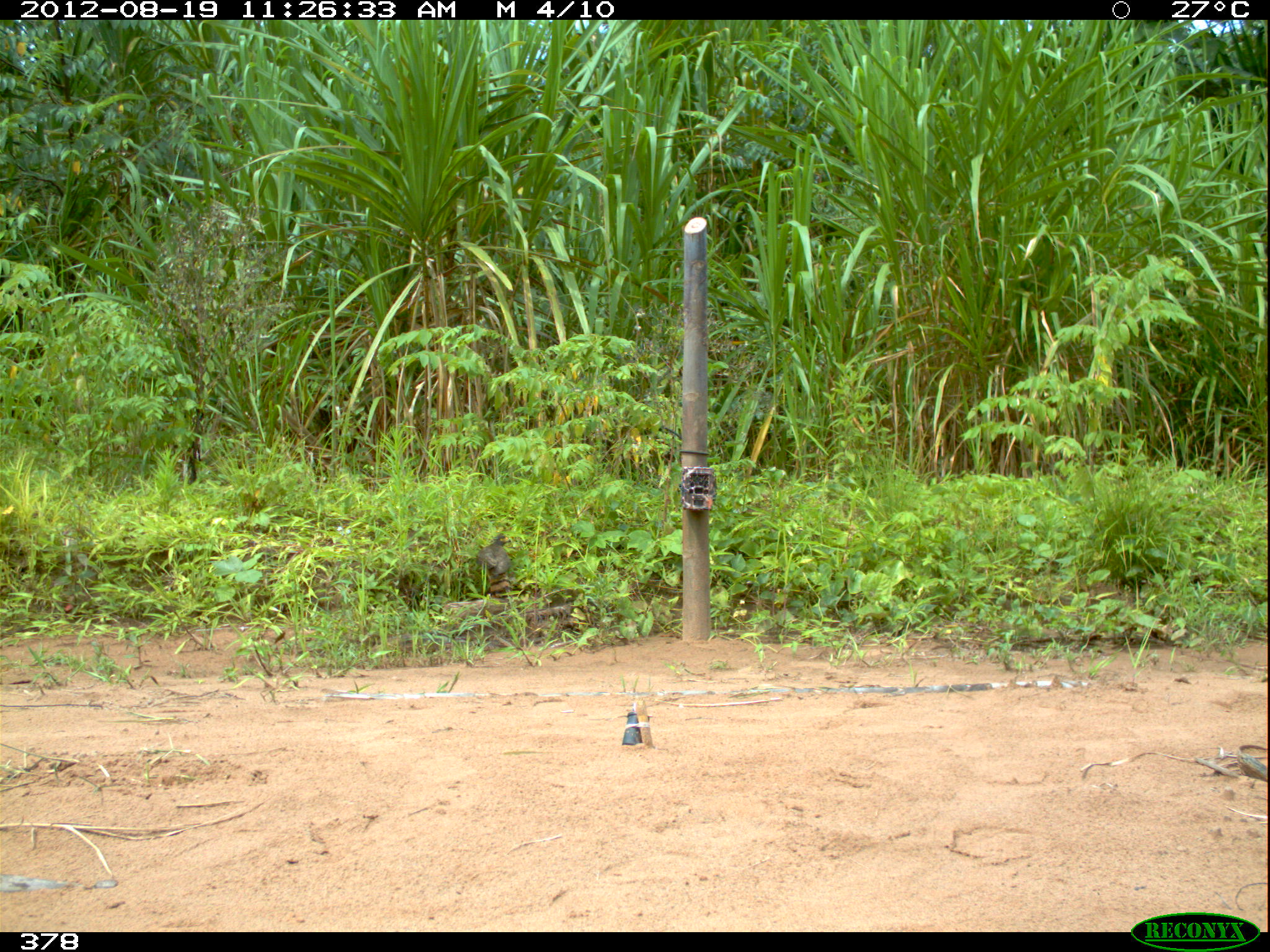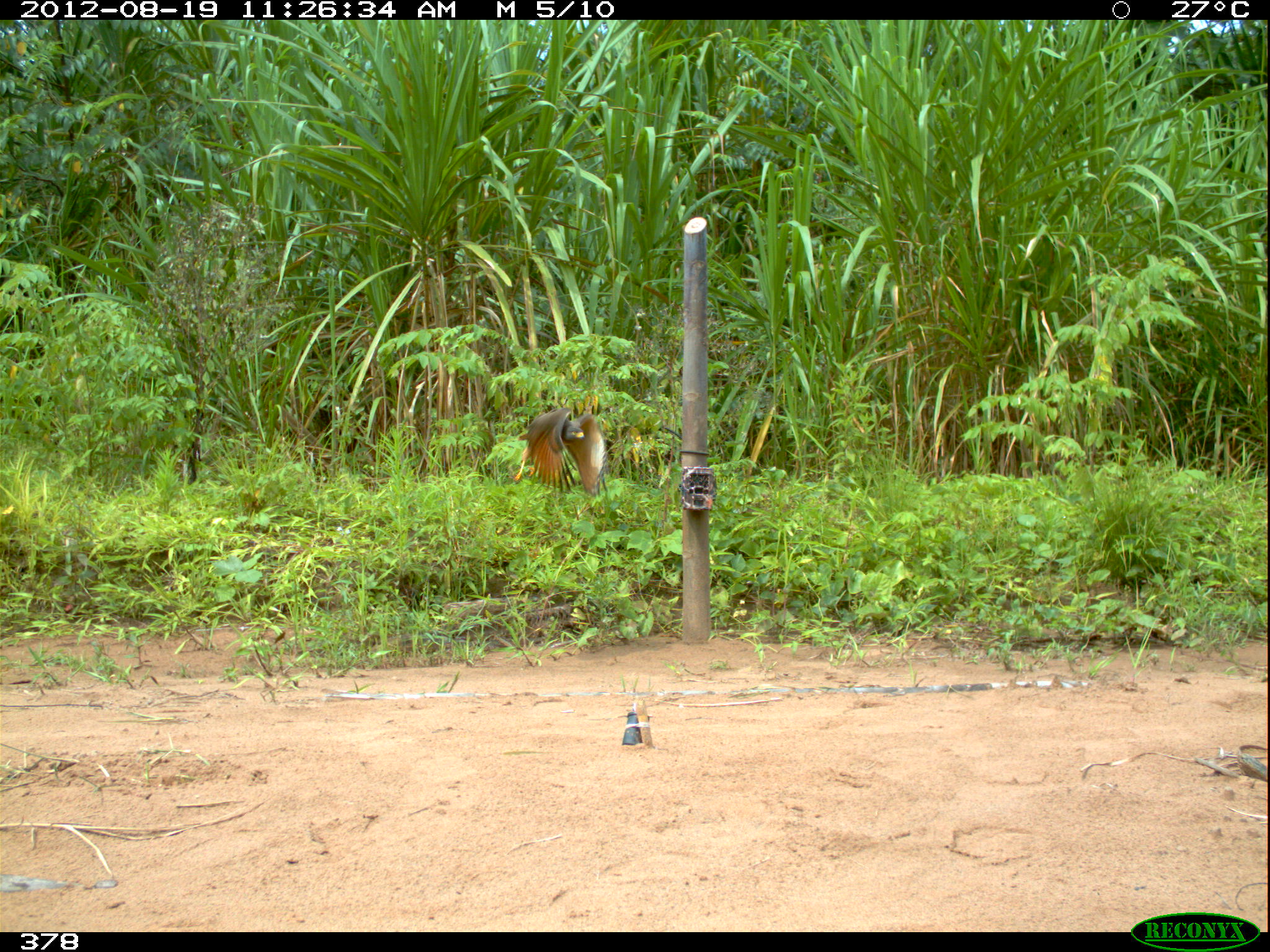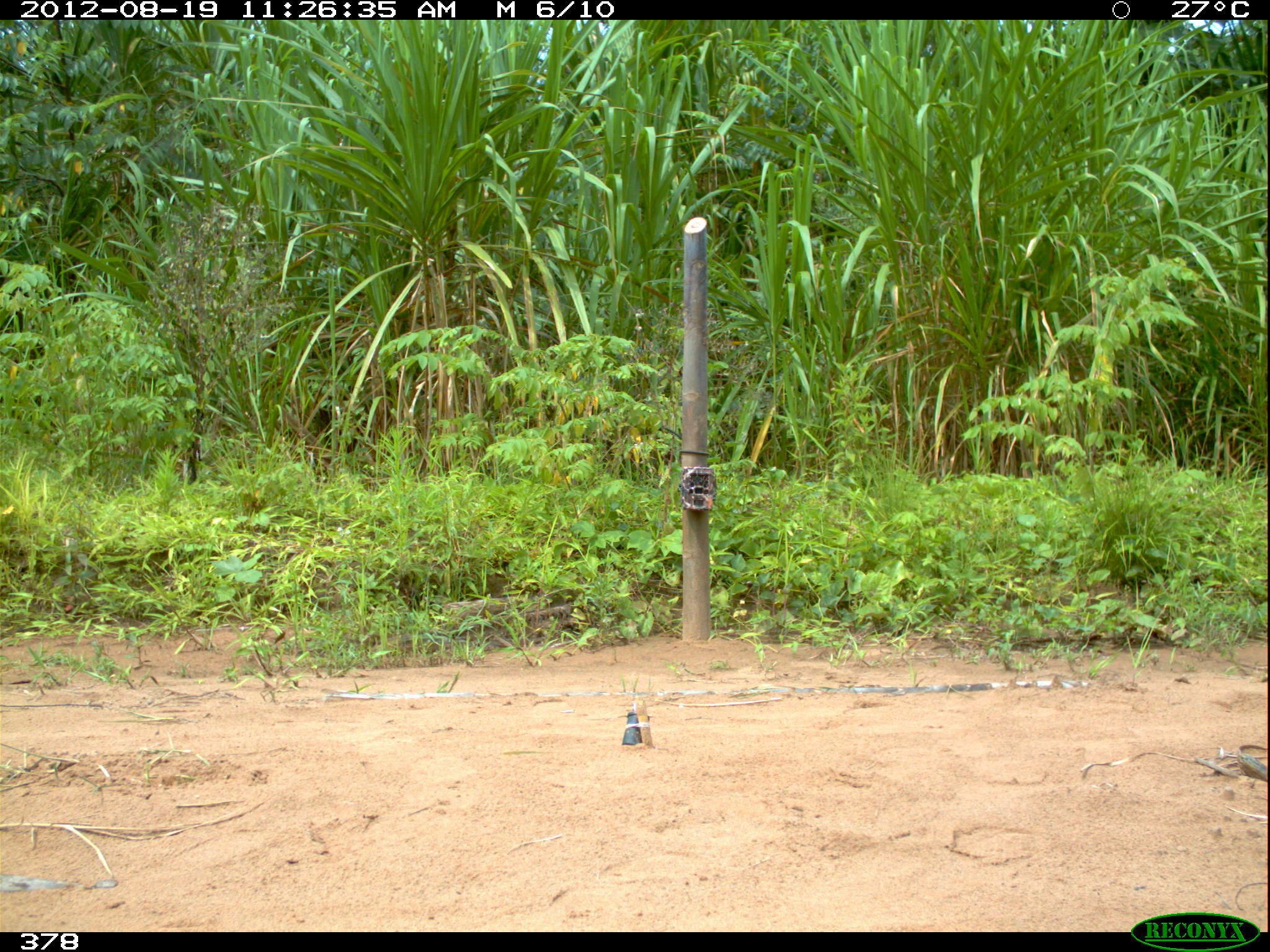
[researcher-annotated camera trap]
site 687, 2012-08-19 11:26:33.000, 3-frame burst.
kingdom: Animalia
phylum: Chordata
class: Aves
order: Accipitriformes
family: Accipitridae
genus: Buteogallus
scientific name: Buteogallus urubitinga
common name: great black hawk